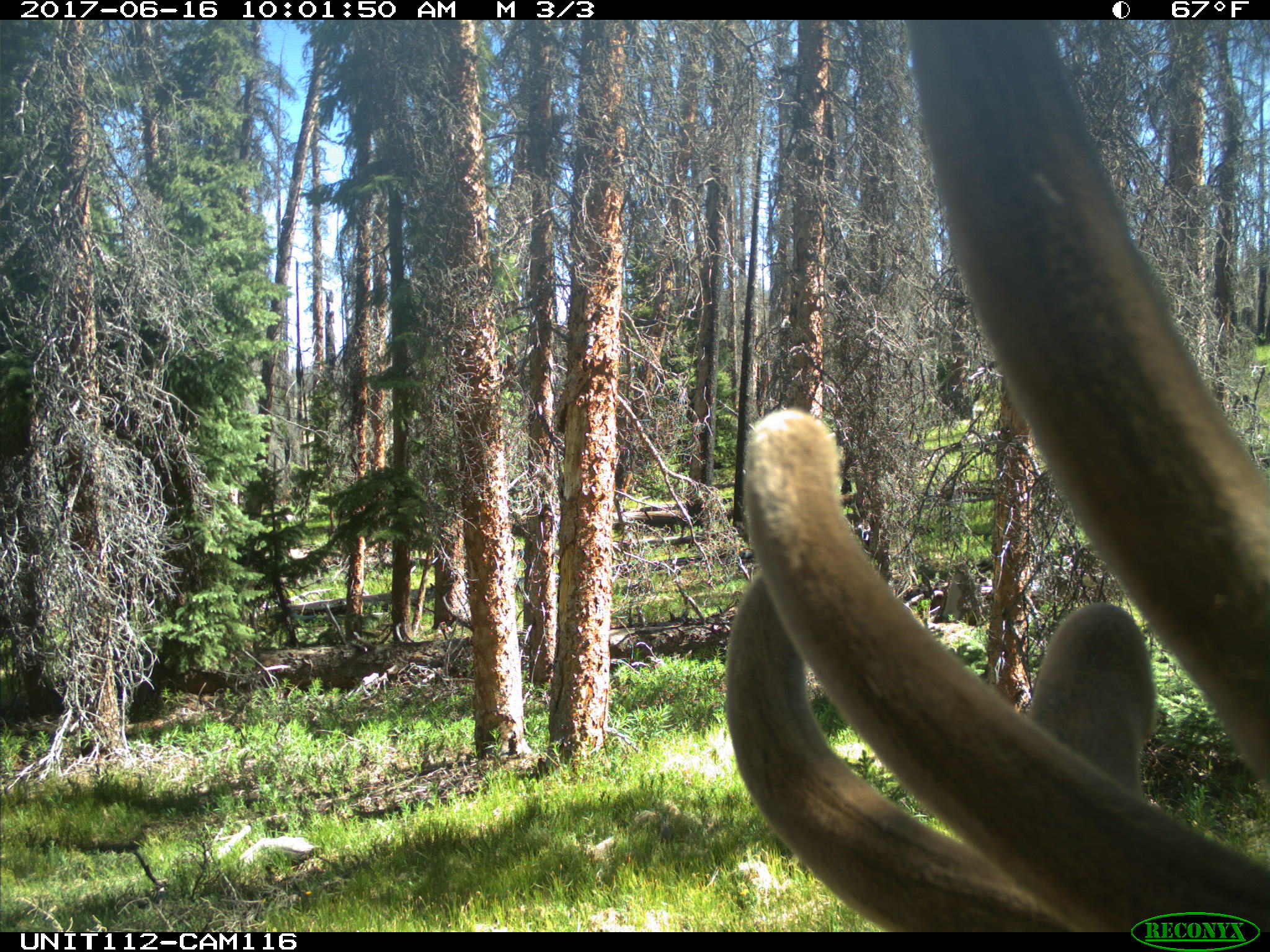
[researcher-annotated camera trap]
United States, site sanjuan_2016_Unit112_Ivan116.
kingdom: Animalia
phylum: Chordata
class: Mammalia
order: Artiodactyla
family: Cervidae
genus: Cervus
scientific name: Cervus elaphus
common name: red deer